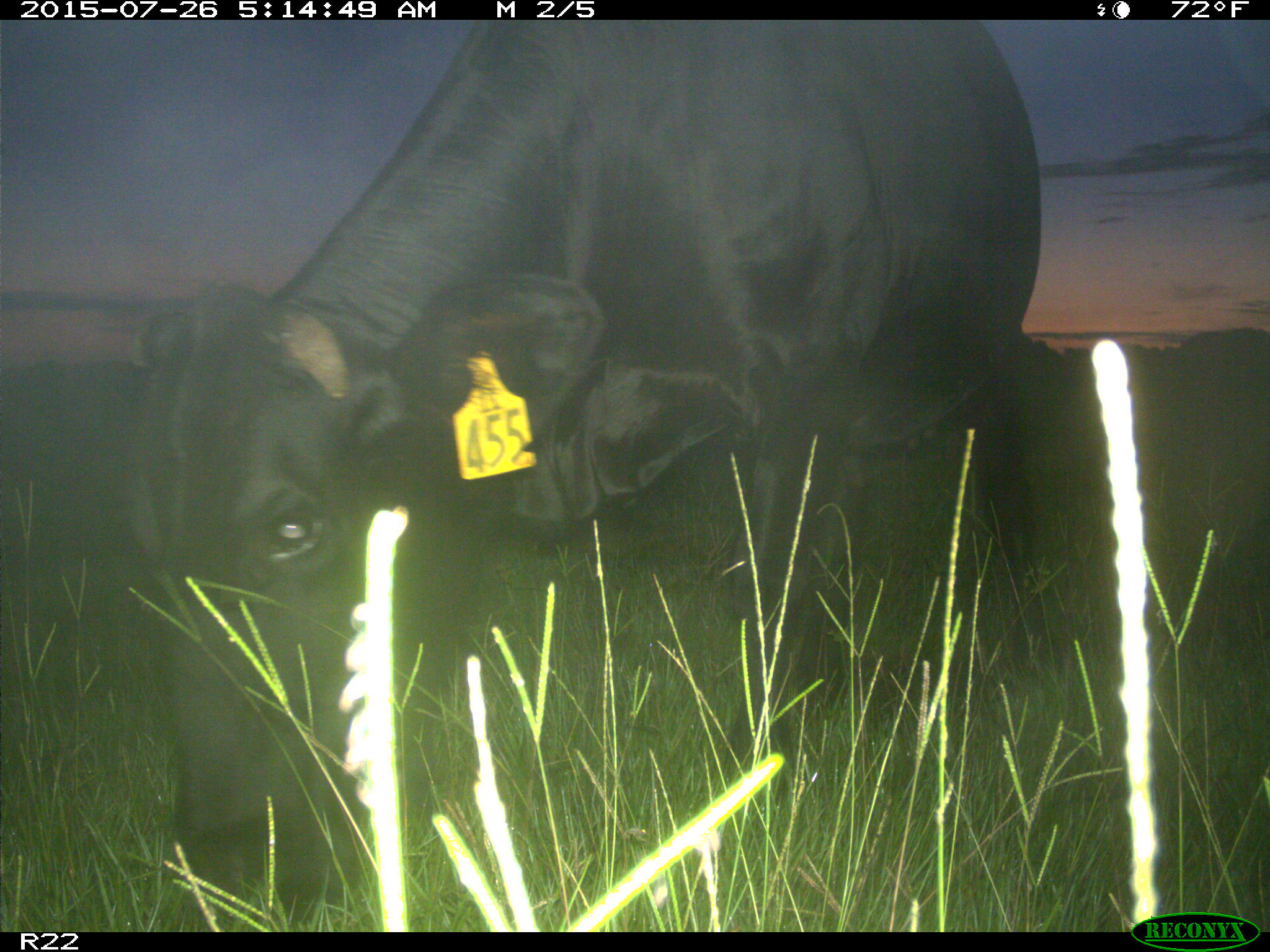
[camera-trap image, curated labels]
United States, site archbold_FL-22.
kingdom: Animalia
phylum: Chordata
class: Mammalia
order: Artiodactyla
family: Bovidae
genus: Bos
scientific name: Bos taurus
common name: domestic cow